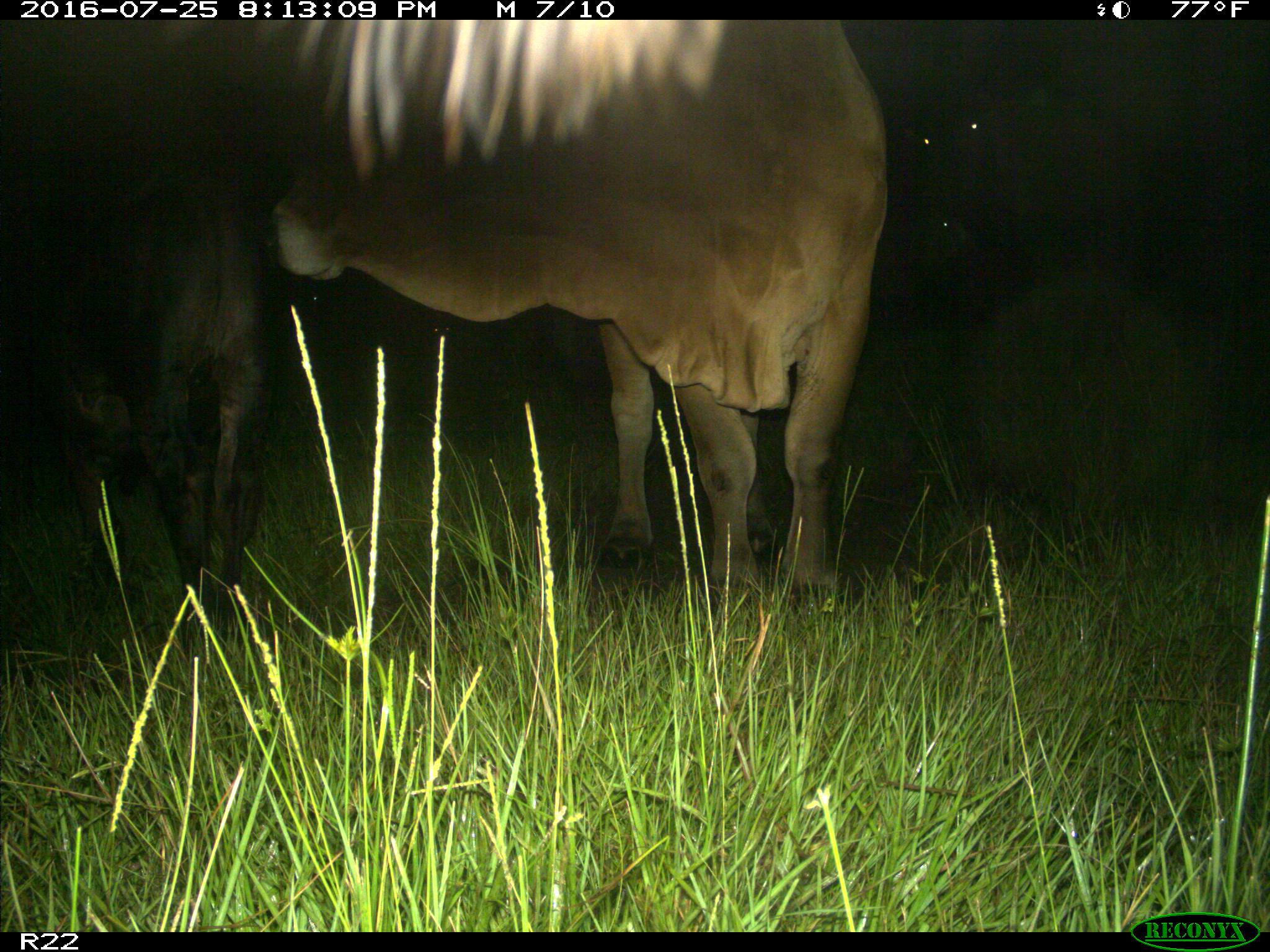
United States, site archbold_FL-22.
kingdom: Animalia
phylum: Chordata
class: Mammalia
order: Artiodactyla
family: Bovidae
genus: Bos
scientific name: Bos taurus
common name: domestic cow